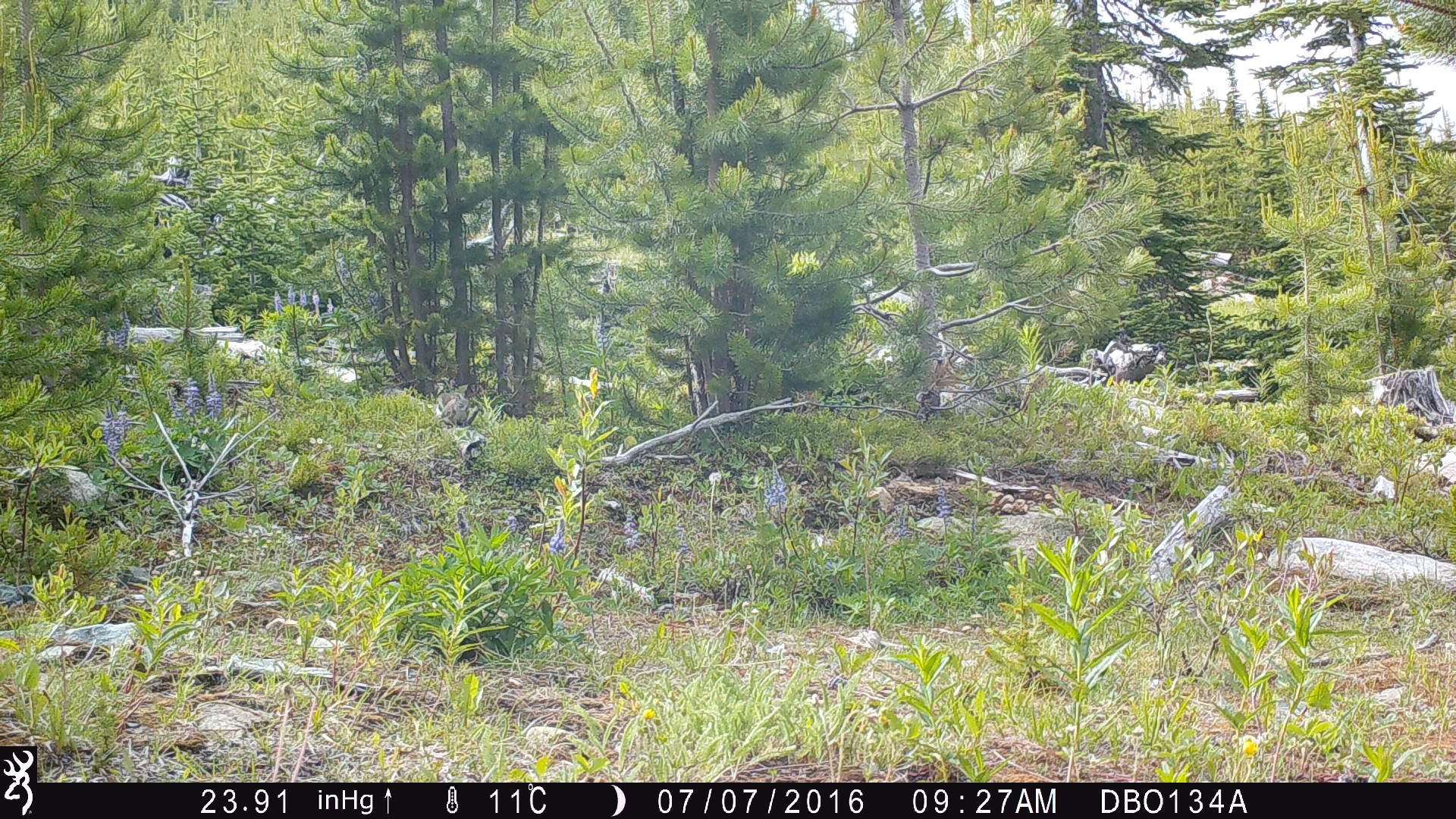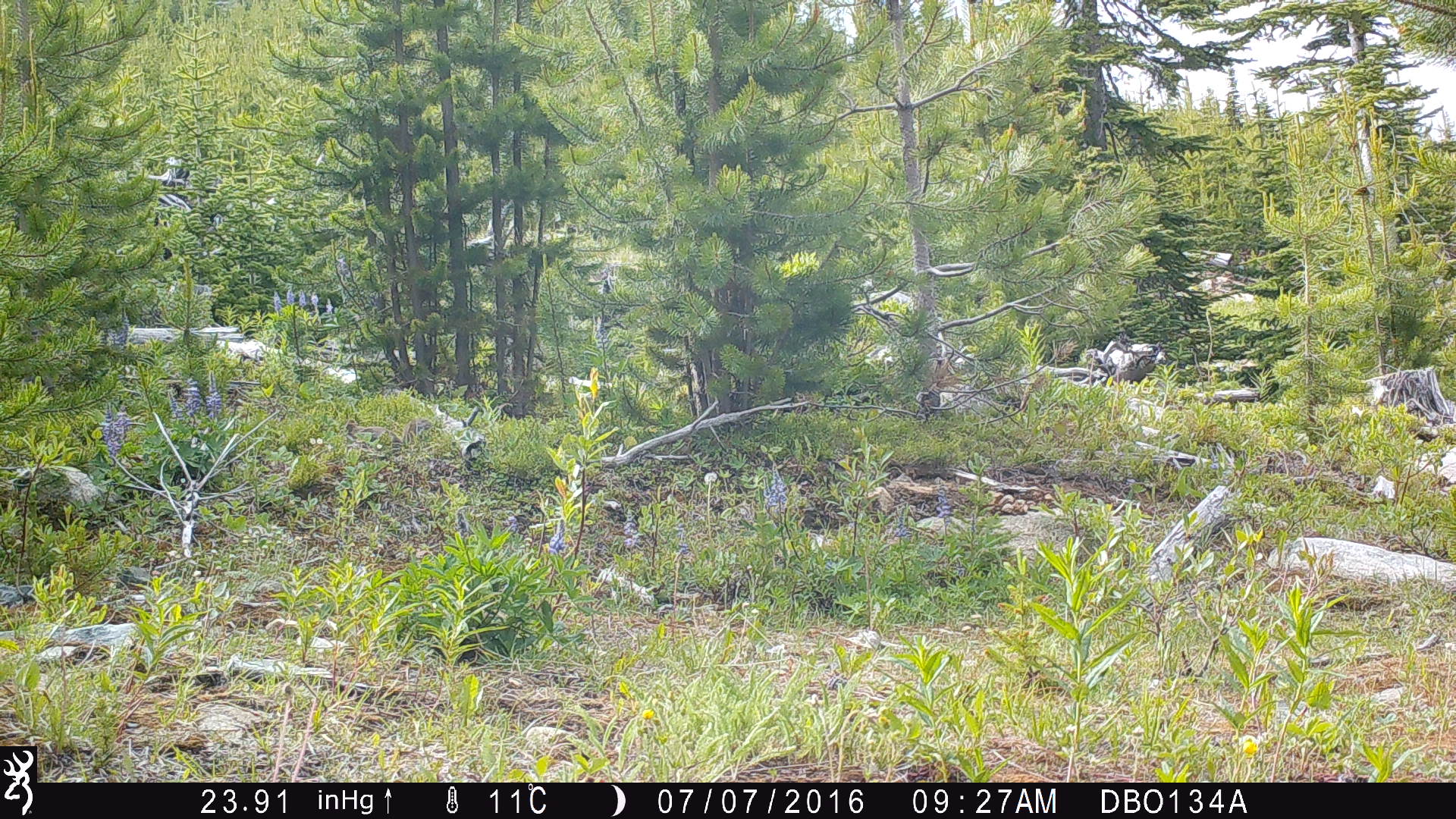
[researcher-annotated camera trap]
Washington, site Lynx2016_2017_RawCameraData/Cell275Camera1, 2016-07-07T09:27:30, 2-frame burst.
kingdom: Animalia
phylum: Chordata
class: Mammalia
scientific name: Mammalia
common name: small mammal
Small mammal (Mammalia). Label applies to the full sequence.